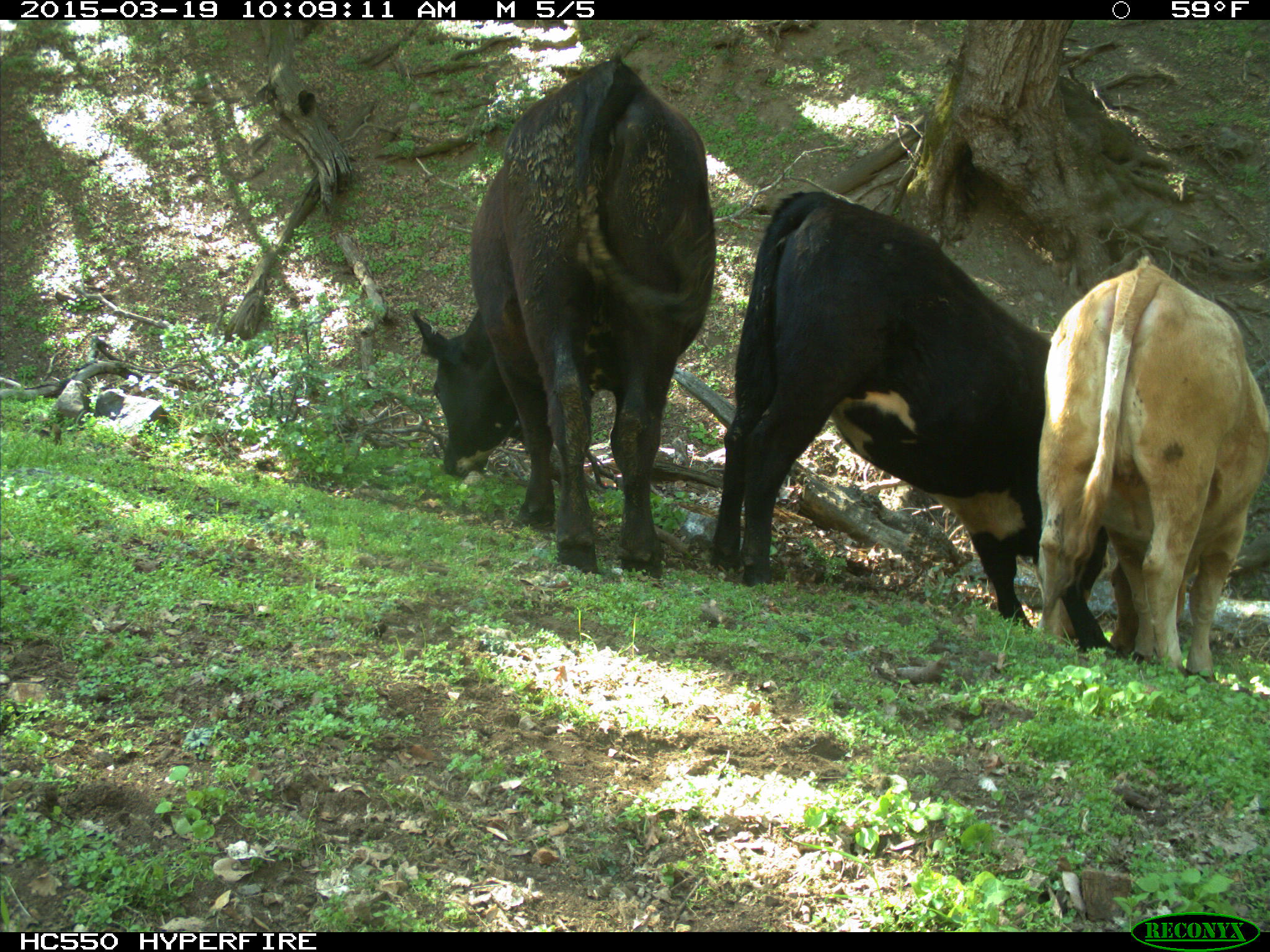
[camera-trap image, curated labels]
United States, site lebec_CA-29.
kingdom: Animalia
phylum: Chordata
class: Mammalia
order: Artiodactyla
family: Bovidae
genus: Bos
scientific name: Bos taurus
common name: domestic cow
Bos taurus (domestic cow).